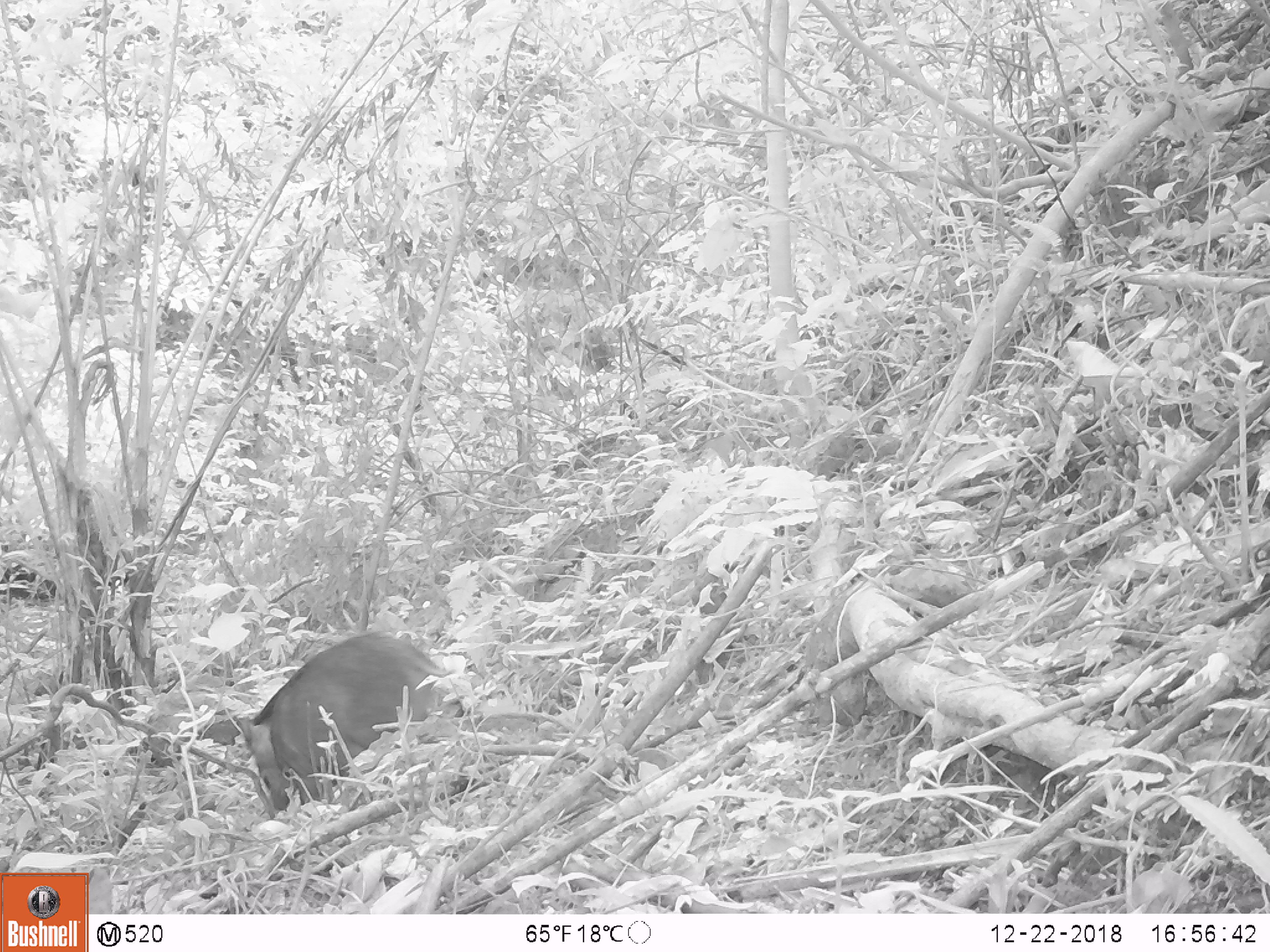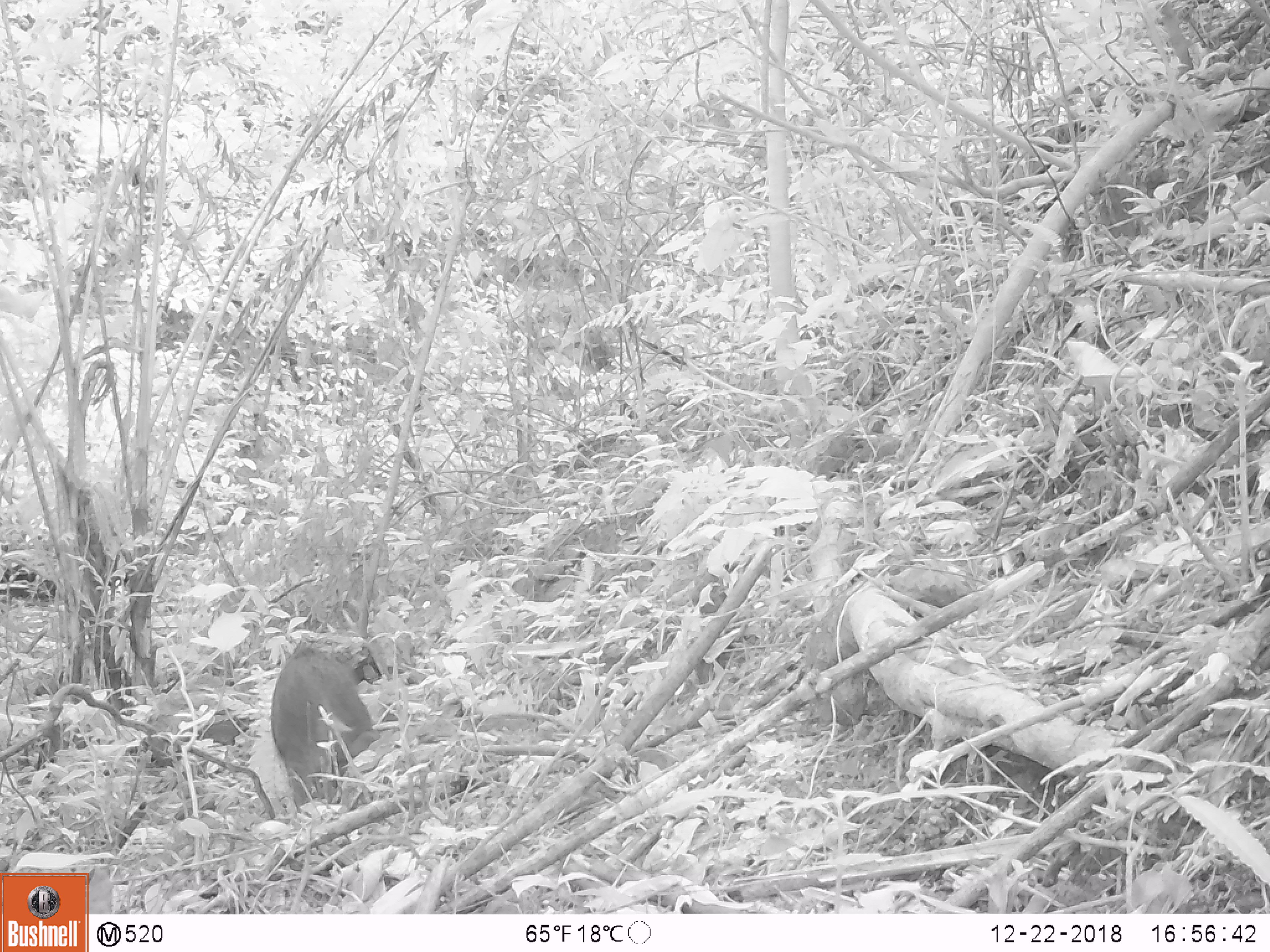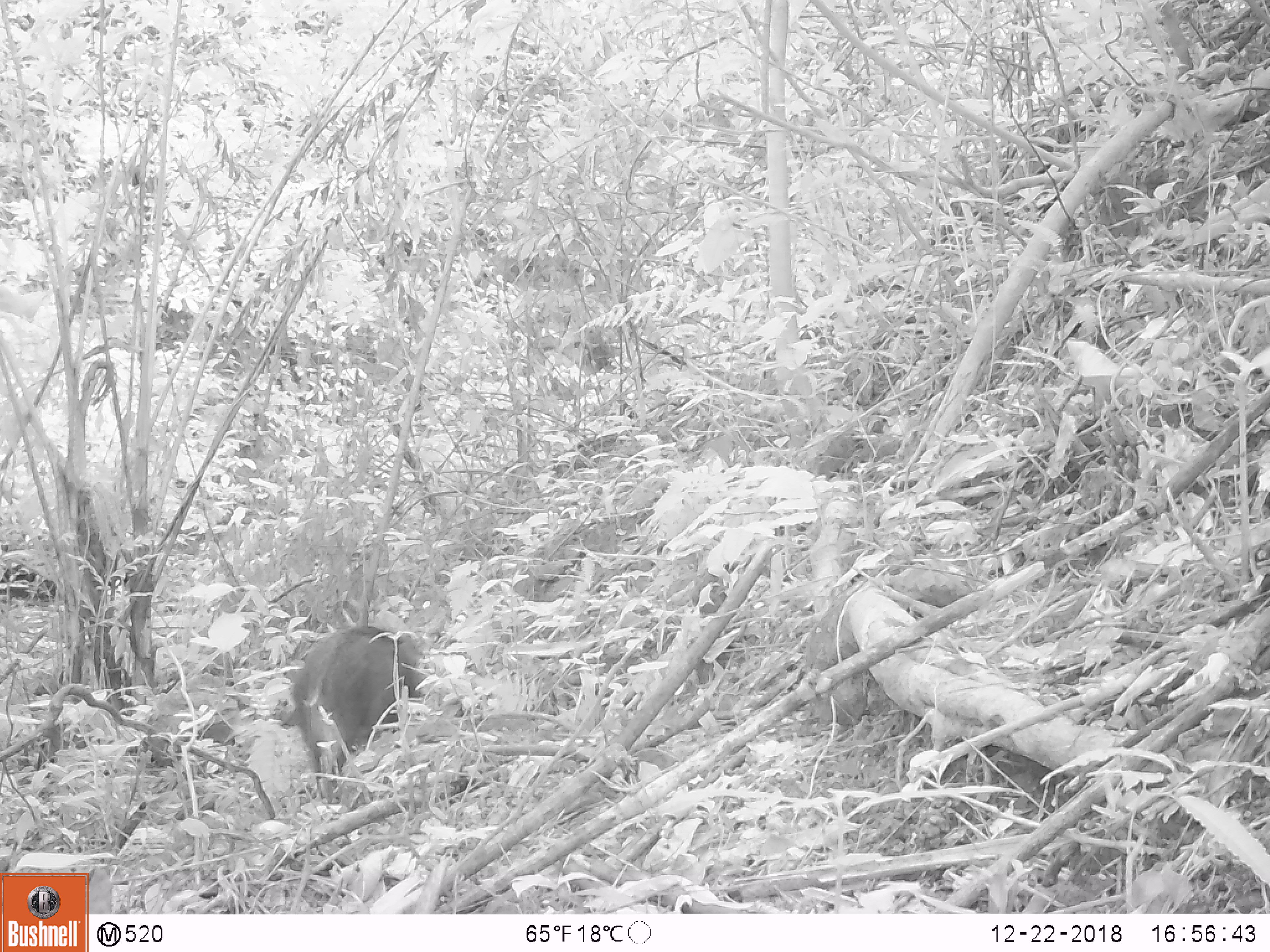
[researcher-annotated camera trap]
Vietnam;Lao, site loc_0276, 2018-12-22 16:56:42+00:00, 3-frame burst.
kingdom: Animalia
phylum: Chordata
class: Mammalia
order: Artiodactyla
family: Suidae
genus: Sus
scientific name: Sus scrofa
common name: eurasian wild pig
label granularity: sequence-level